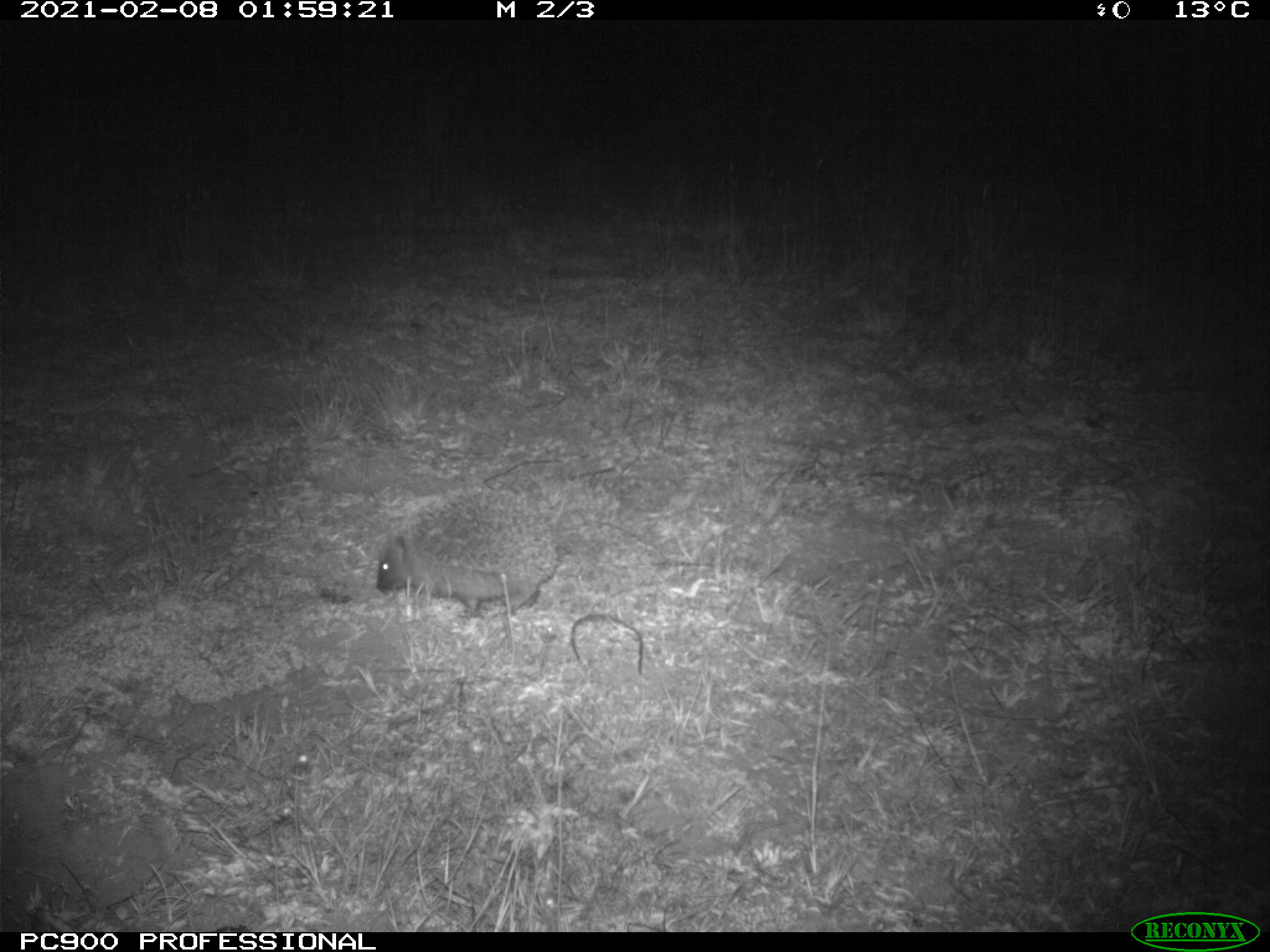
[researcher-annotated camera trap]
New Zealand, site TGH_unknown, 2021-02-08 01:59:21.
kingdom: Animalia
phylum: Chordata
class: Mammalia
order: Eulipotyphla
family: Erinaceidae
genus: Erinaceus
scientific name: Erinaceus europaeus europaeus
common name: european hedgehog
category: hedgehog